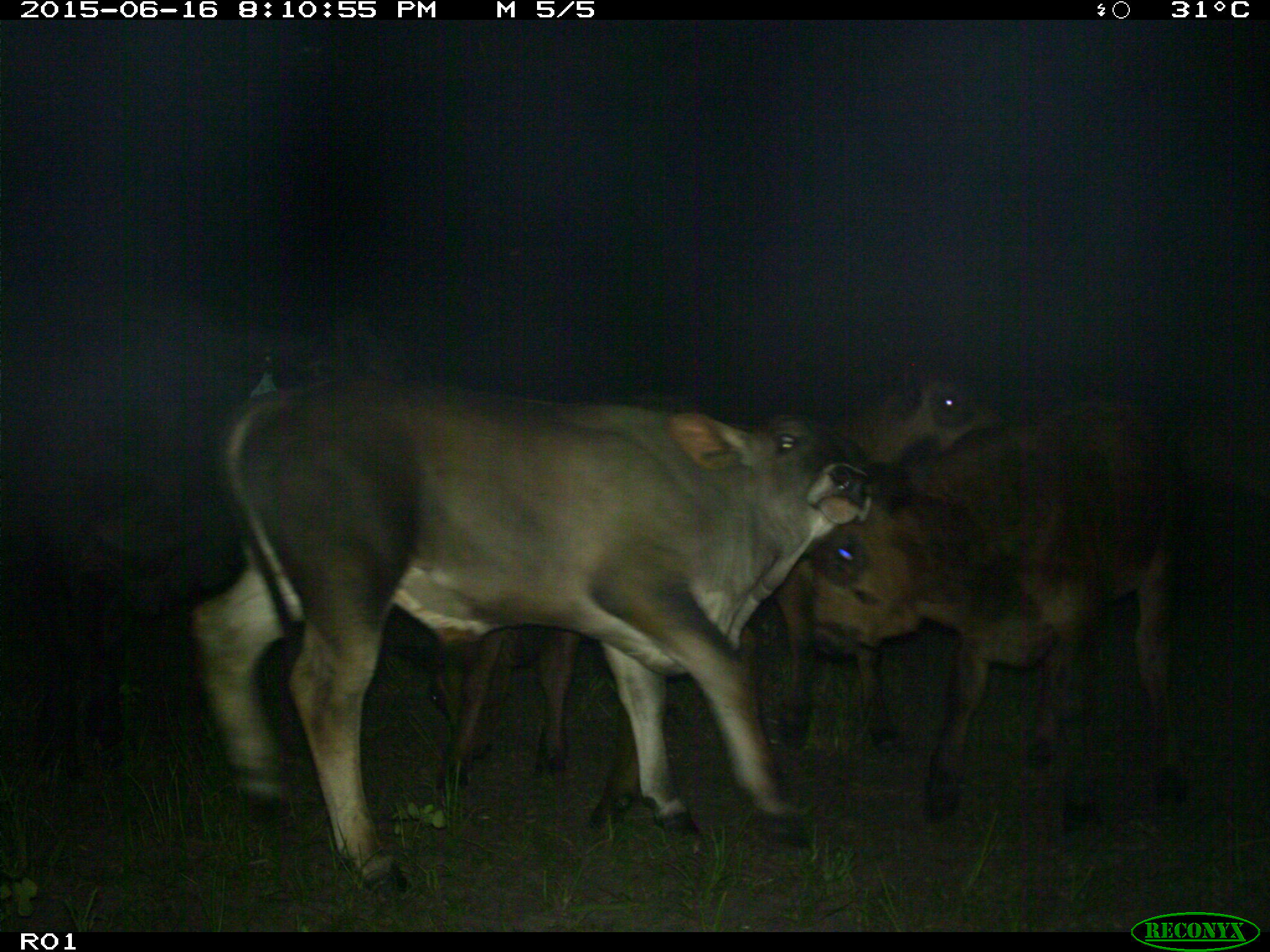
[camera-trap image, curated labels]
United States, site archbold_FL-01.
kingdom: Animalia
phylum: Chordata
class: Mammalia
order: Artiodactyla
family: Bovidae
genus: Bos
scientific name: Bos taurus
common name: domestic cow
Bos taurus (domestic cow).